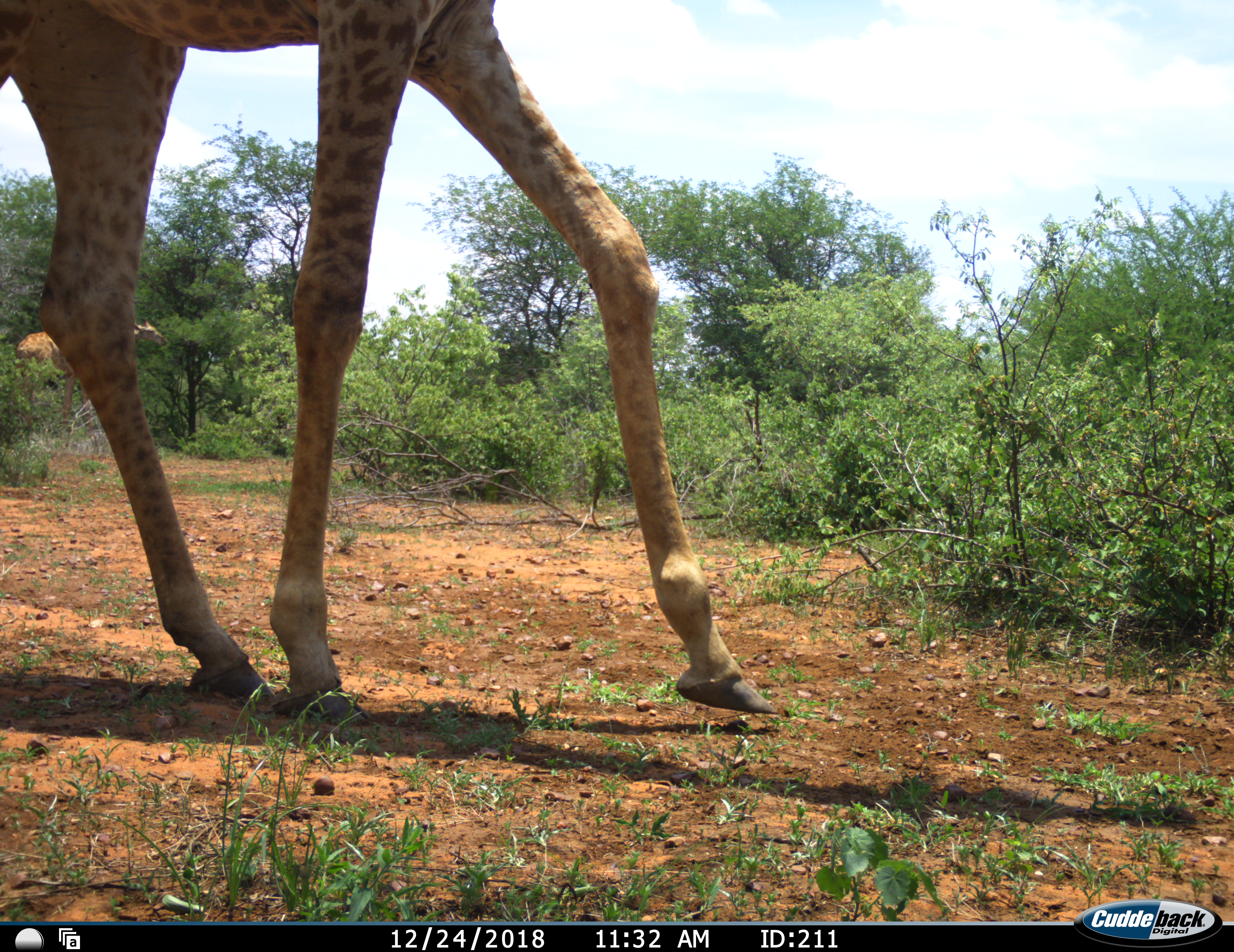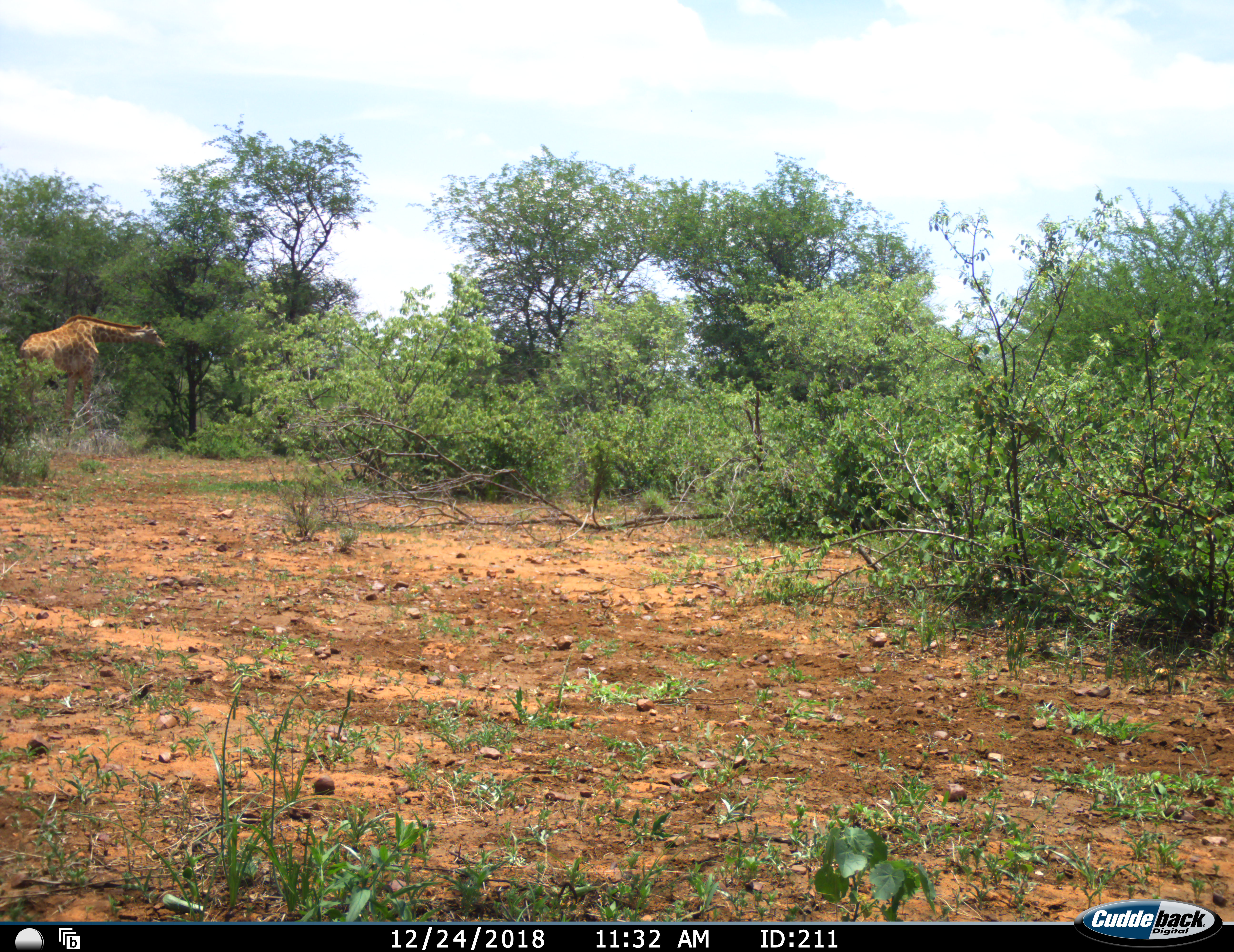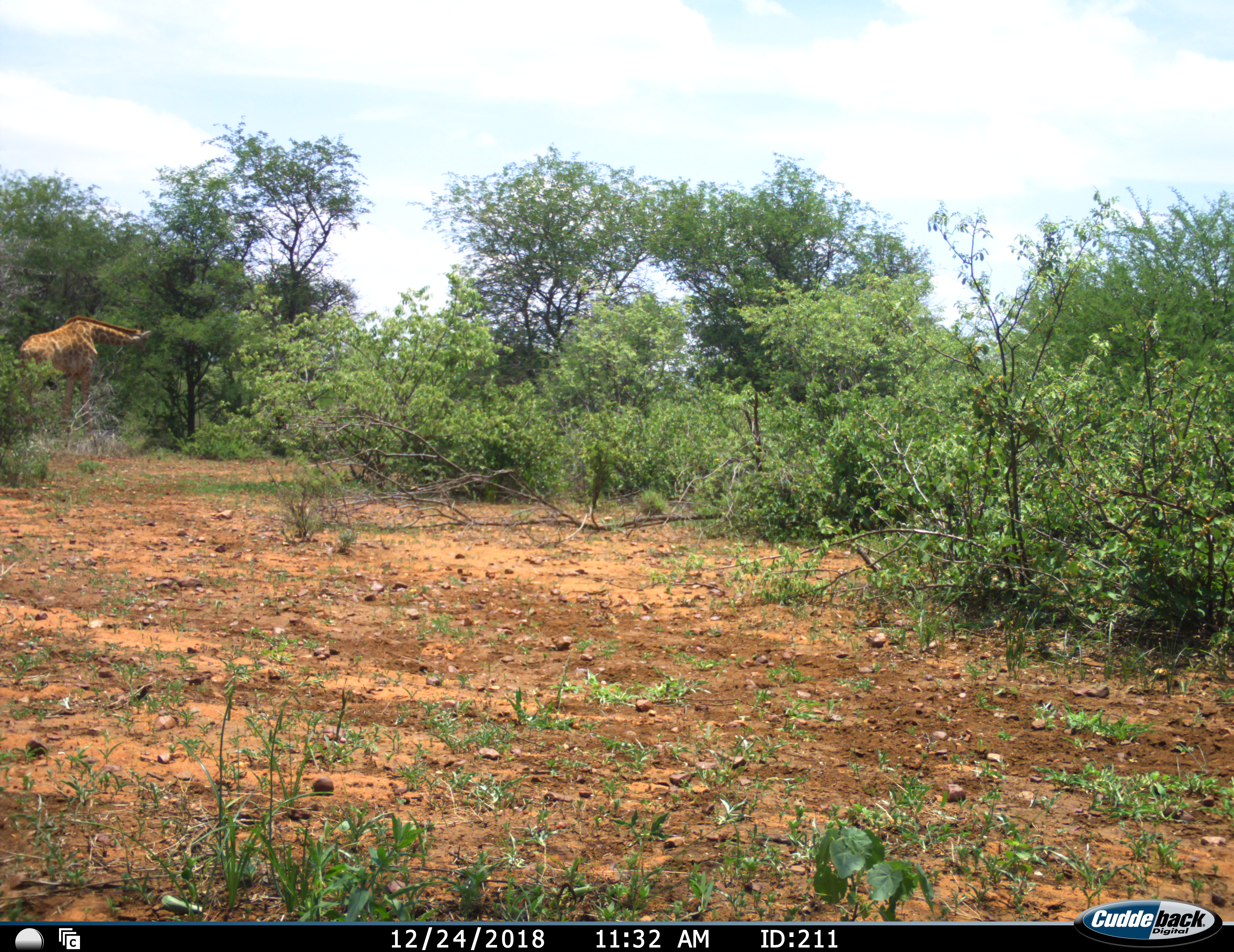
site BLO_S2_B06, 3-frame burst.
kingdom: Animalia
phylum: Chordata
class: Mammalia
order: Artiodactyla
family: Giraffidae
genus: Giraffa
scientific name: Giraffa camelopardalis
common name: giraffe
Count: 2.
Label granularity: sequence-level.